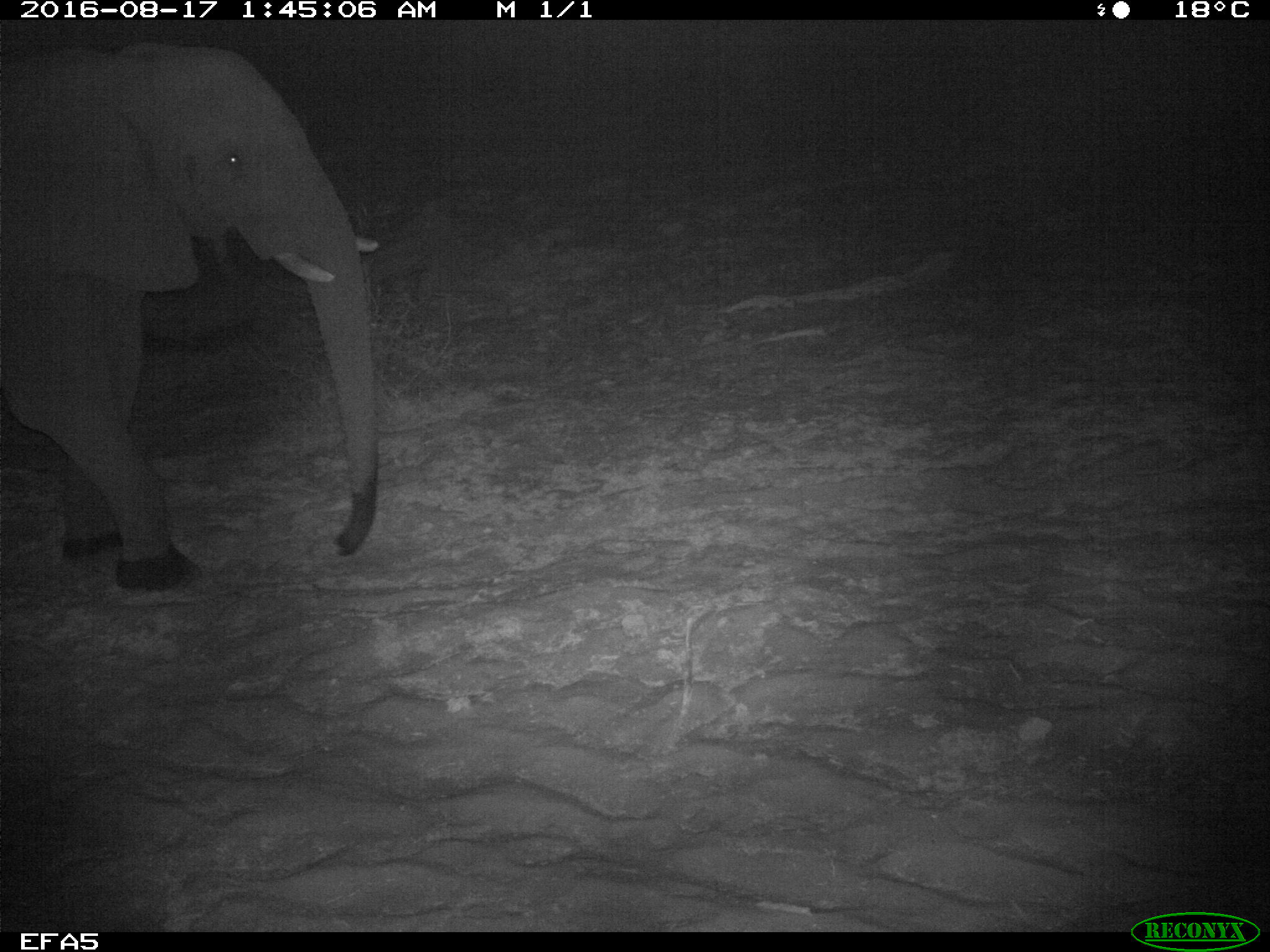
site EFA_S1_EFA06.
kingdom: Animalia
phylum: Chordata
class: Mammalia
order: Proboscidea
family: Elephantidae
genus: Loxodonta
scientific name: Loxodonta africana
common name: african bush elephant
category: elephant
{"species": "elephant (african bush elephant) (Loxodonta africana)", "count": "1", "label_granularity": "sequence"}